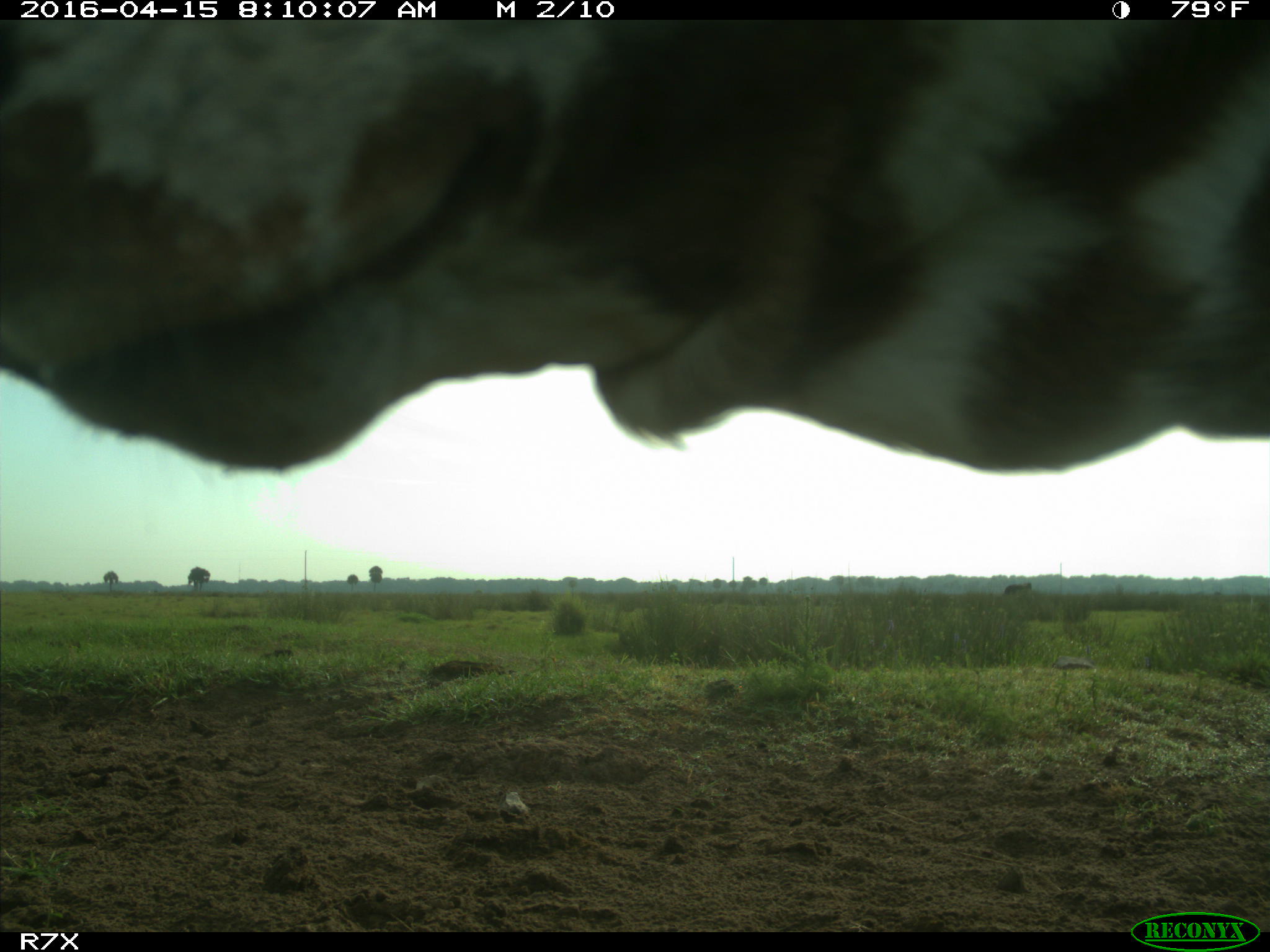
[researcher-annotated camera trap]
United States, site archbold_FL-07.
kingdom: Animalia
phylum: Chordata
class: Mammalia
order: Artiodactyla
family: Bovidae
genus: Bos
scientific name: Bos taurus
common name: domestic cow